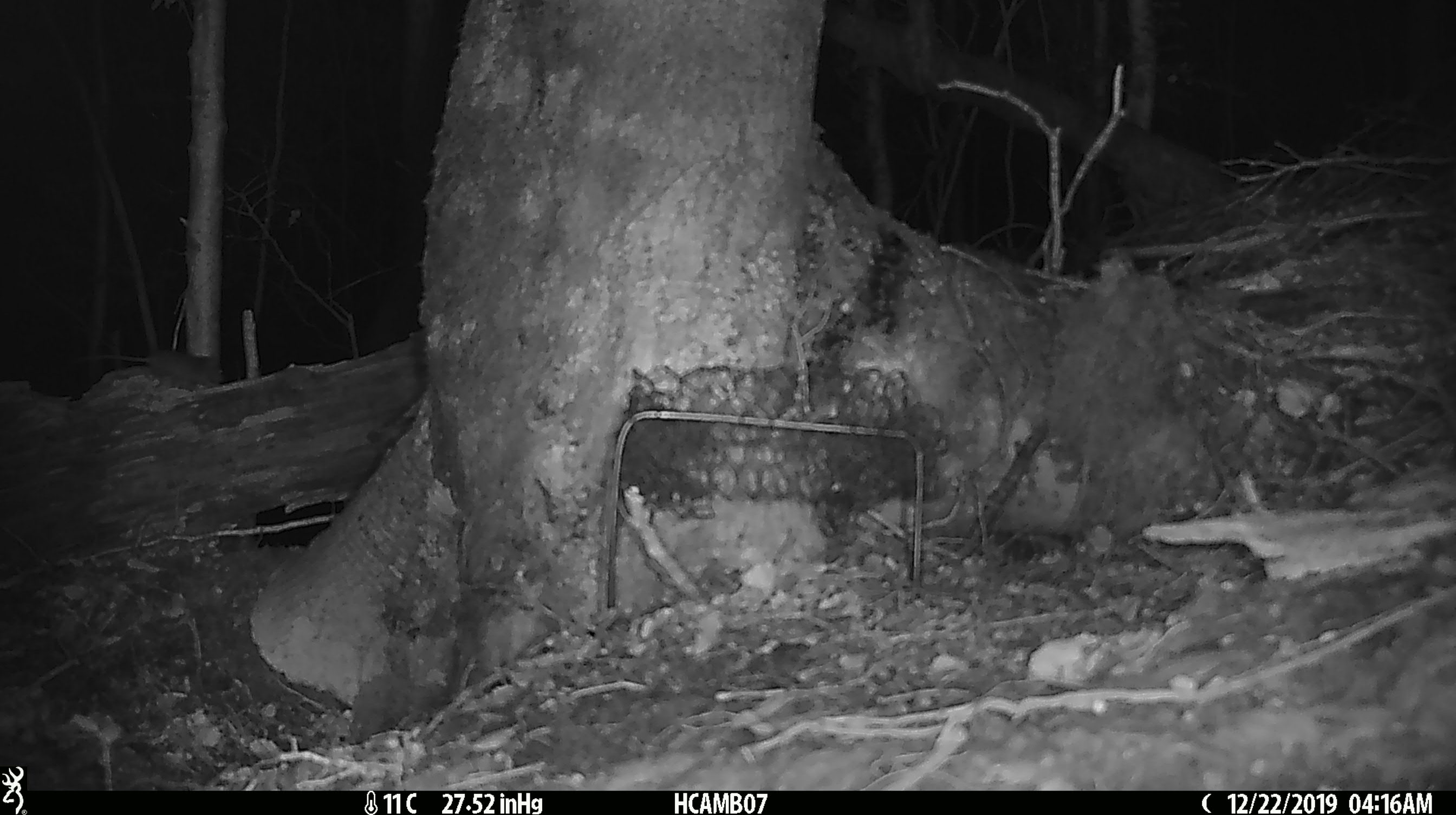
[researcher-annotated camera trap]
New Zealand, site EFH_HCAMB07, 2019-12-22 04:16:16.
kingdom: Animalia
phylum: Chordata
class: Mammalia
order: Rodentia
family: Muridae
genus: Mus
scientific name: Mus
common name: mouse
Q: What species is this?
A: Mouse (Mus).